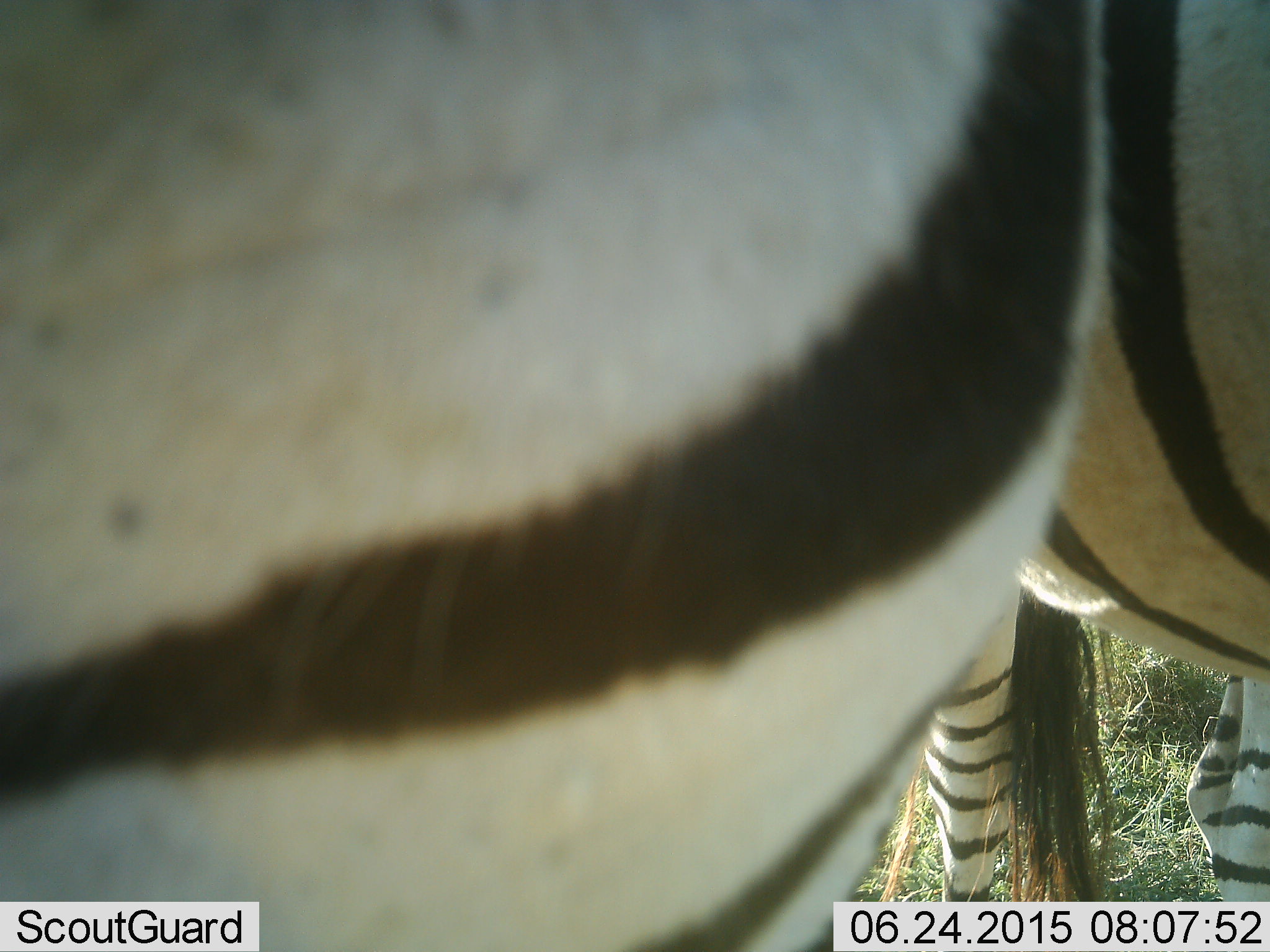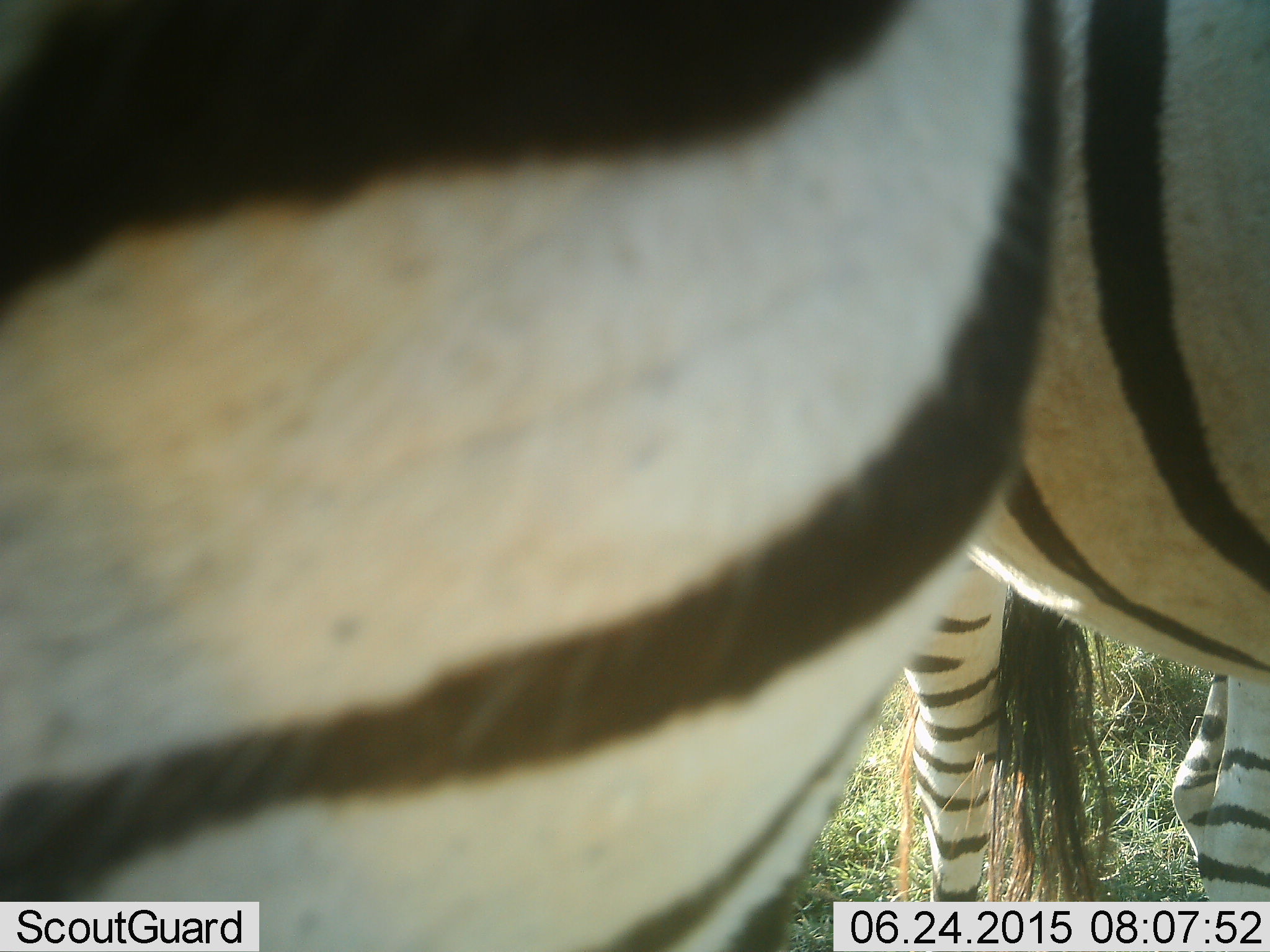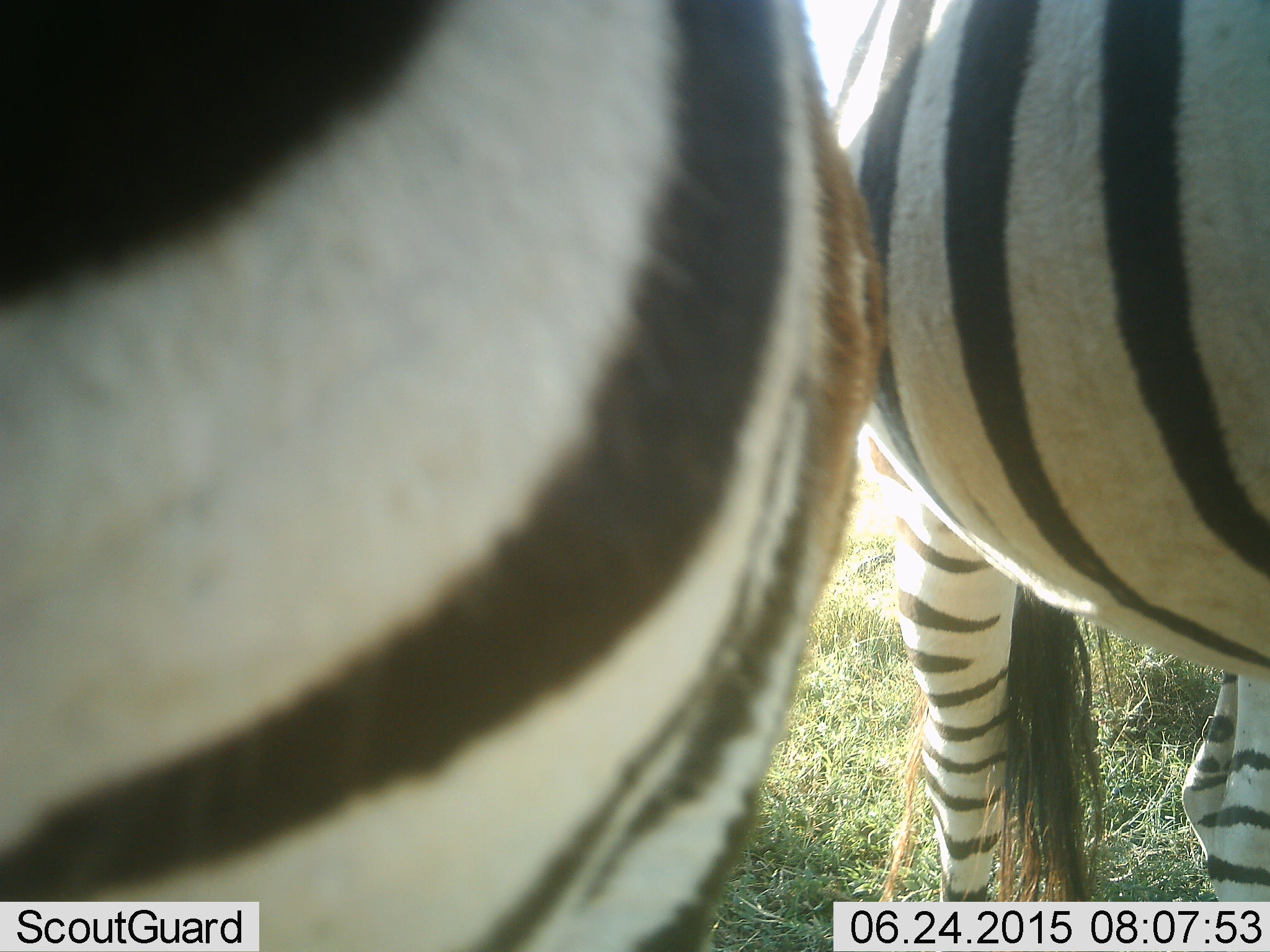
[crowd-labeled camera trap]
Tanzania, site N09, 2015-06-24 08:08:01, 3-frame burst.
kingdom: Animalia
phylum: Chordata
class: Mammalia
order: Perissodactyla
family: Equidae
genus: Equus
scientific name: Equus quagga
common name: plains zebra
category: zebra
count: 2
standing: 80%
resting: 0%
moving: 20%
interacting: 10%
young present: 0%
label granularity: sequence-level